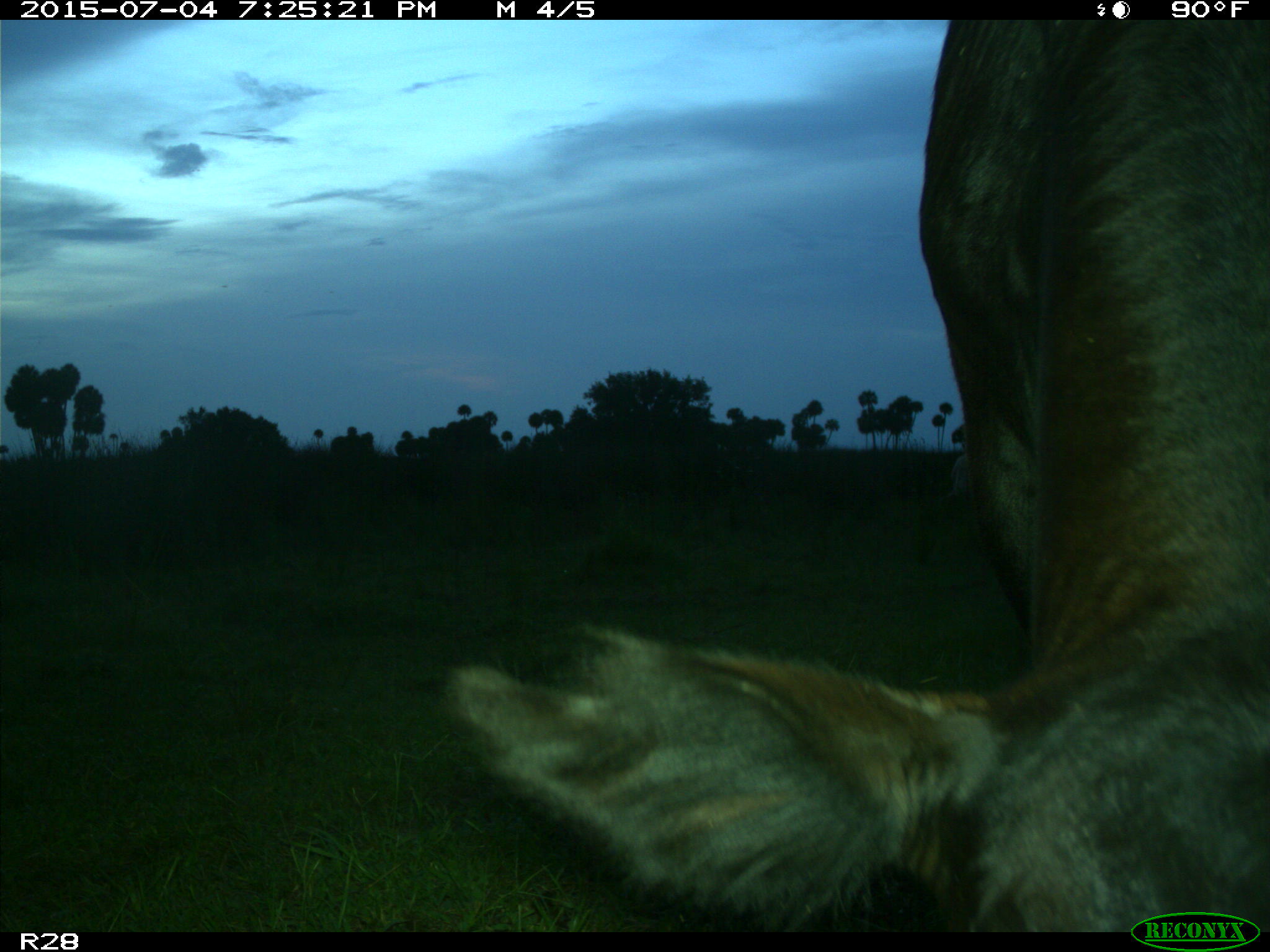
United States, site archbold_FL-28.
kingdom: Animalia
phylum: Chordata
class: Mammalia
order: Artiodactyla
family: Bovidae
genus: Bos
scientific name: Bos taurus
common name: domestic cow